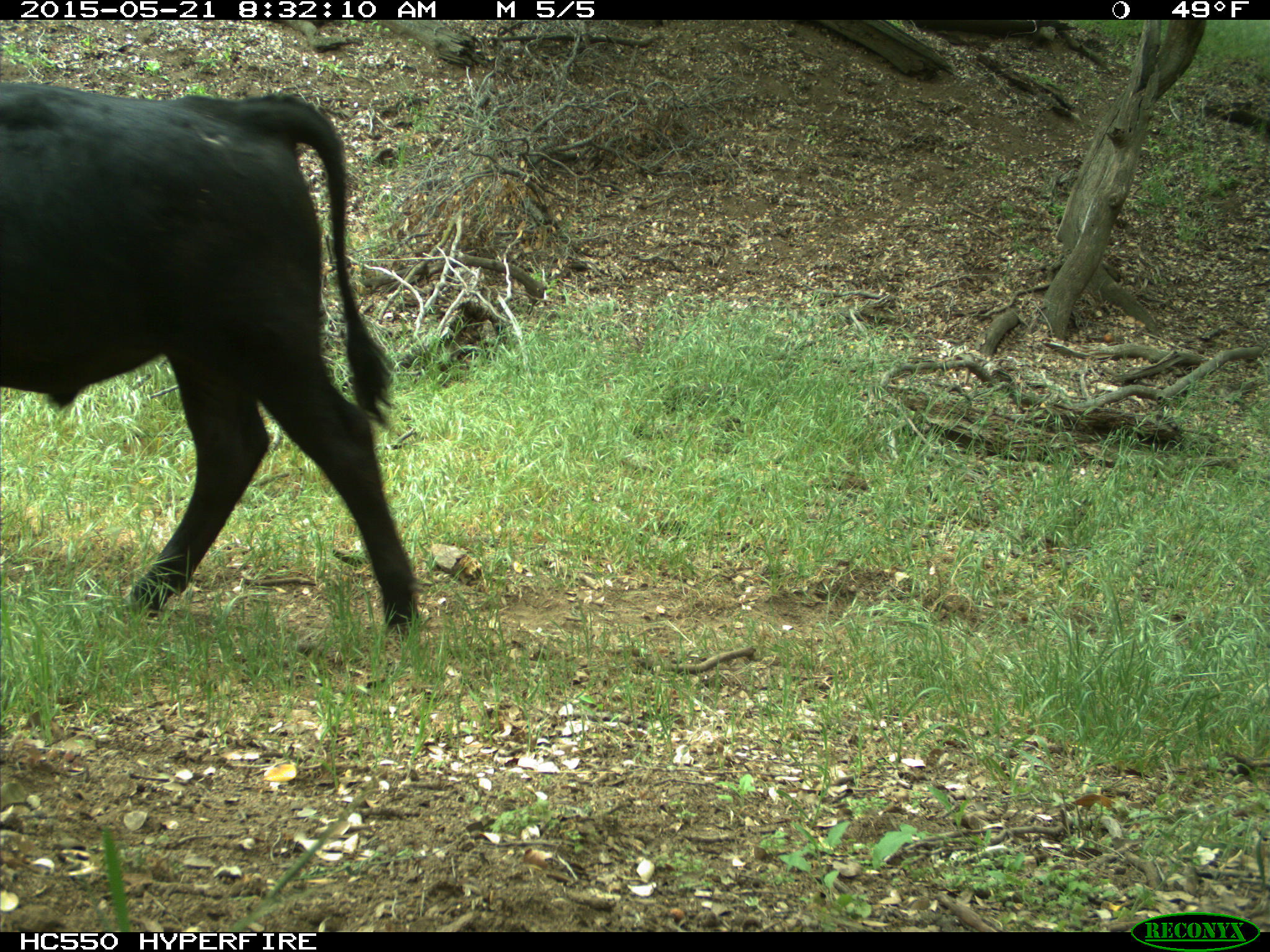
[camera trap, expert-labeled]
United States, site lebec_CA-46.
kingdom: Animalia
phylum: Chordata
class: Mammalia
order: Artiodactyla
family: Bovidae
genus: Bos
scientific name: Bos taurus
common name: domestic cow